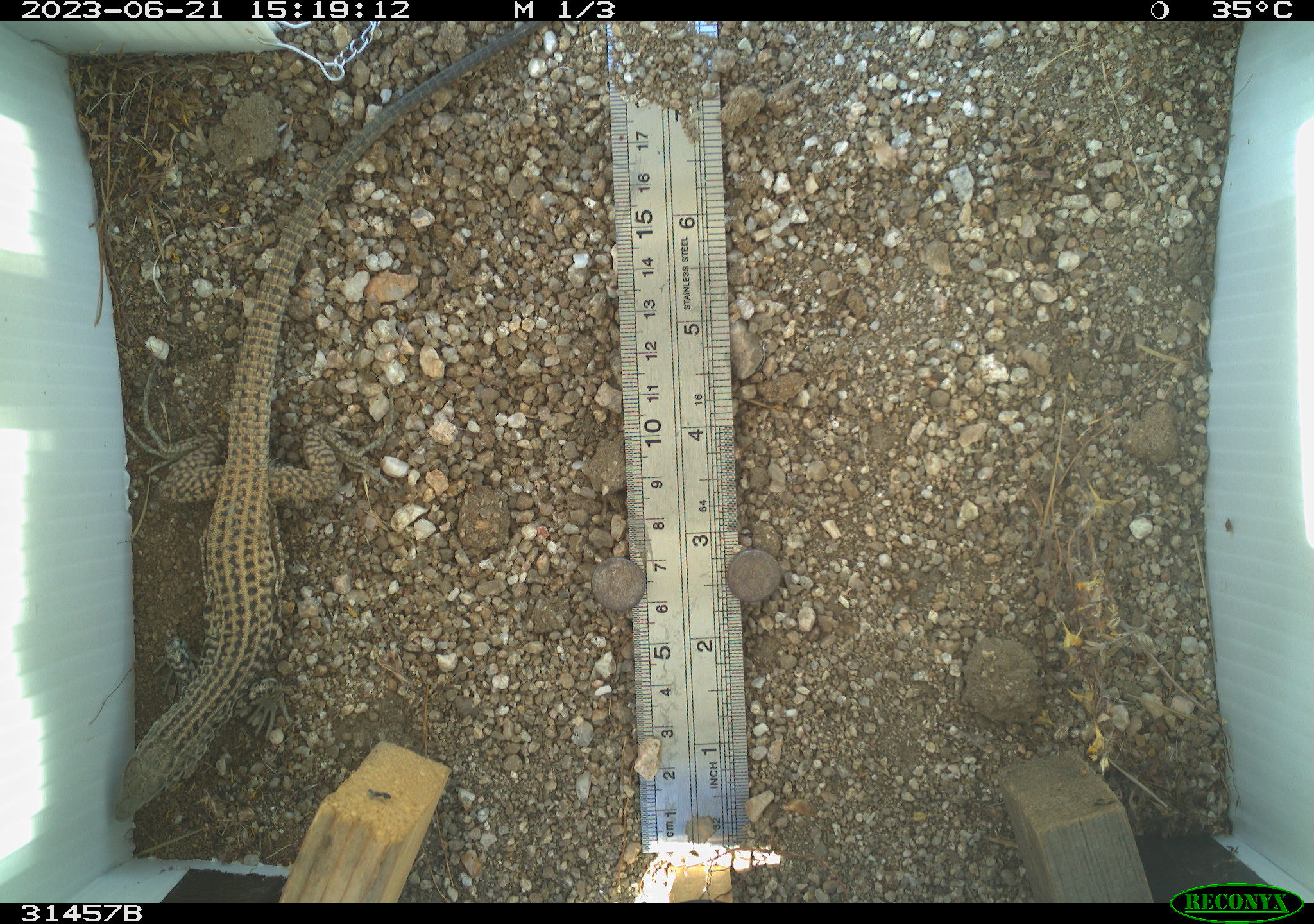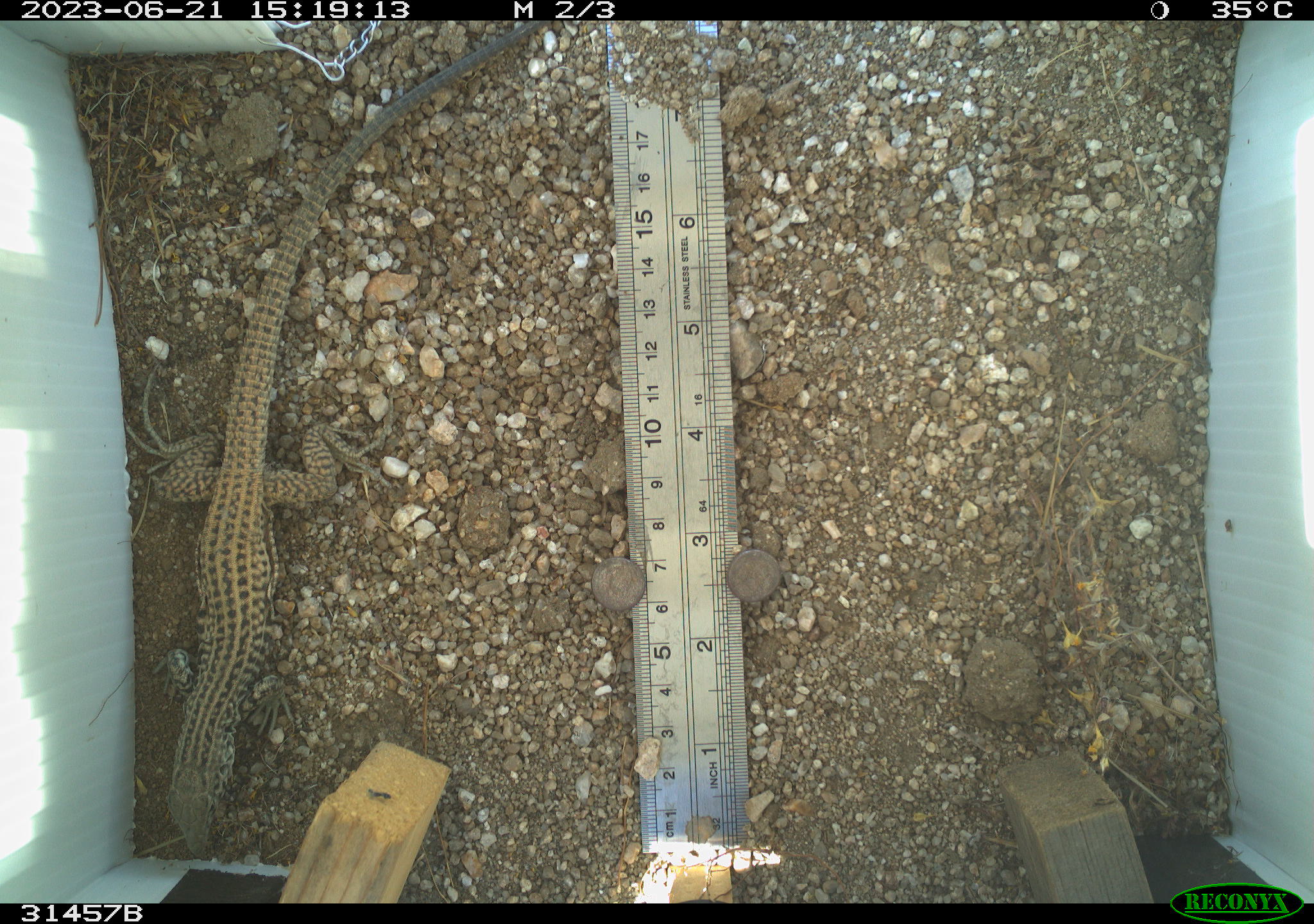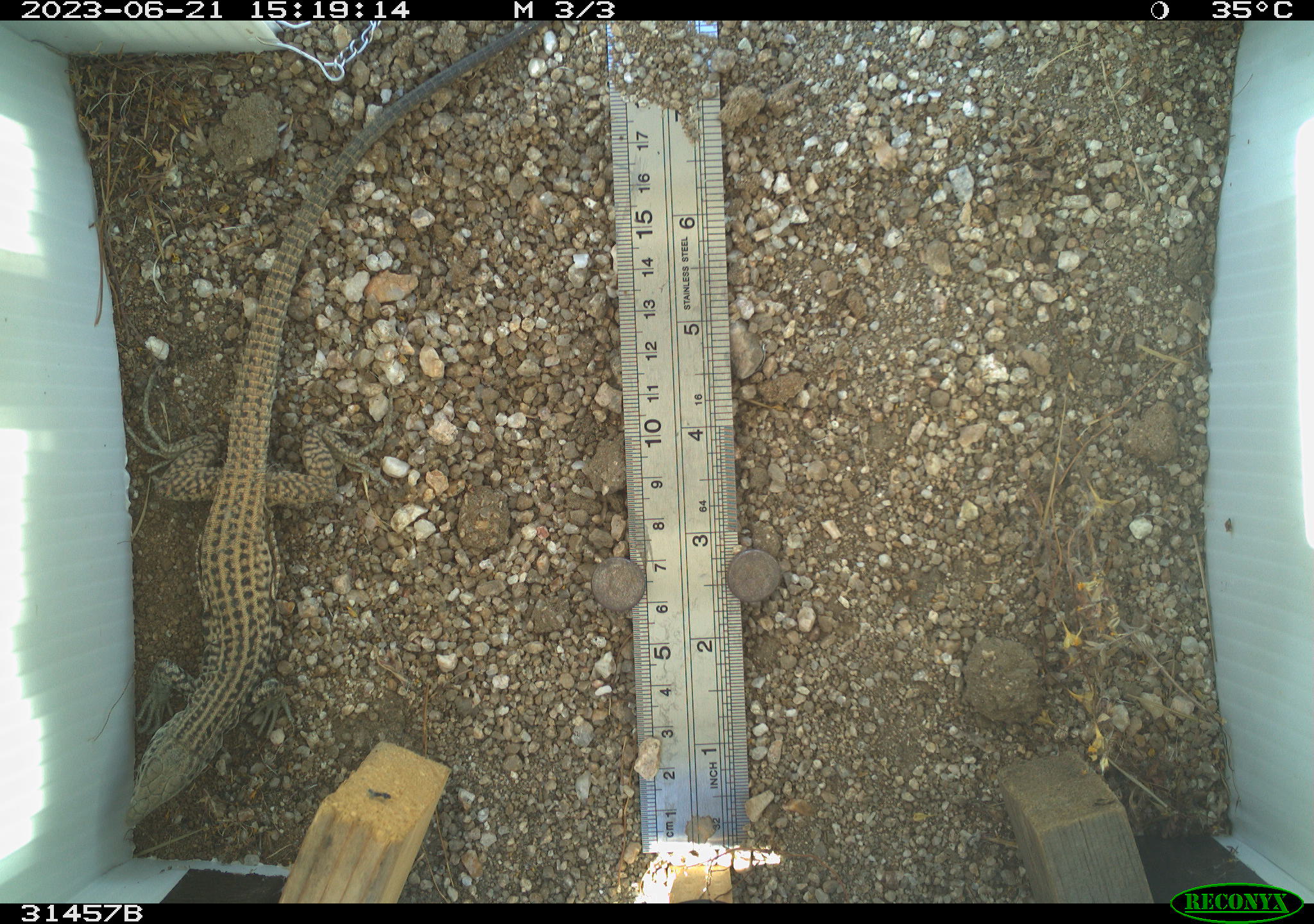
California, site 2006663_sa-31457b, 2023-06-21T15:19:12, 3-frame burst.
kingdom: Animalia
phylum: Chordata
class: Reptilia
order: Squamata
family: Teiidae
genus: Aspidoscelis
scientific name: Aspidoscelis tigris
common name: western whiptail